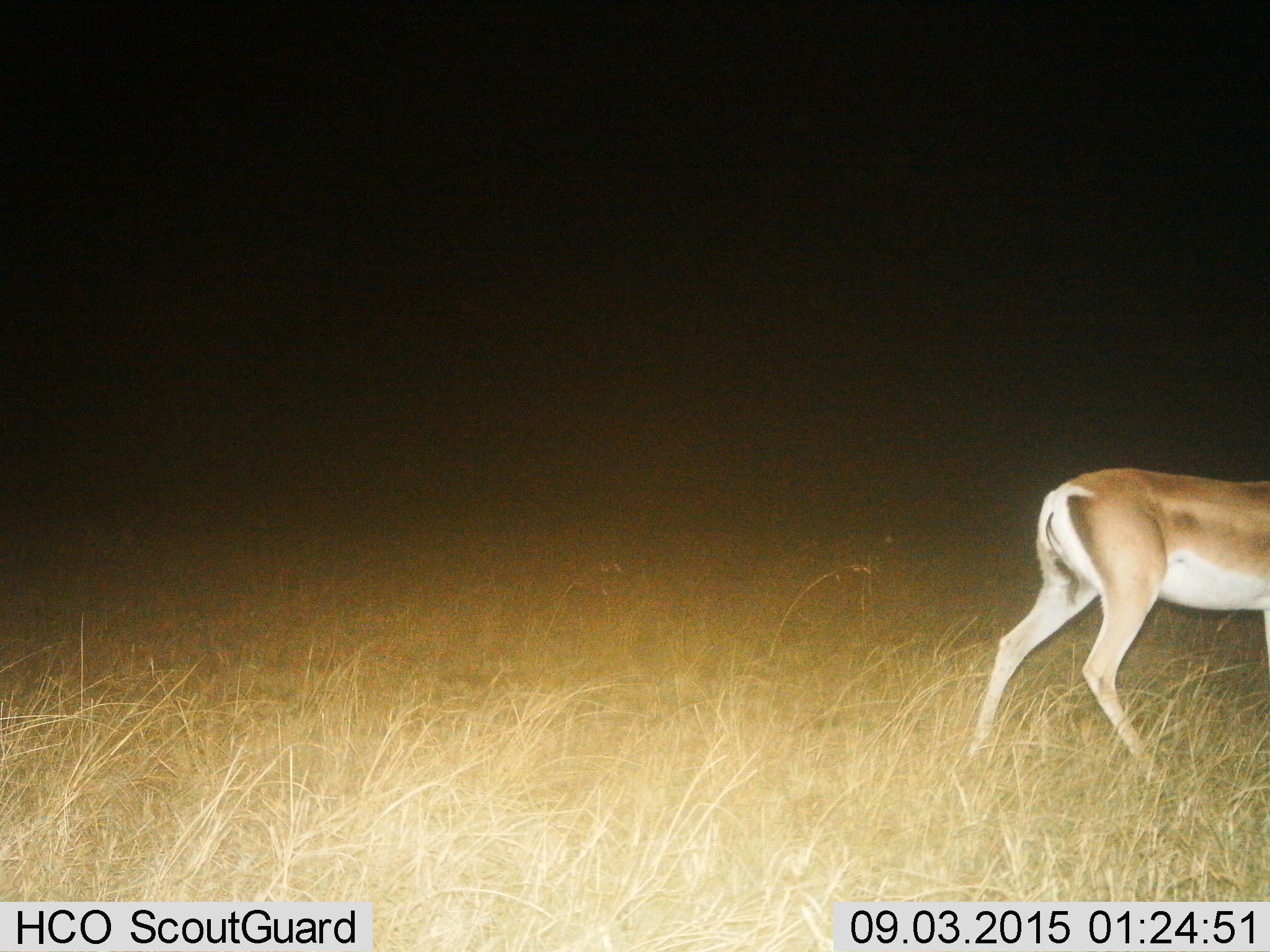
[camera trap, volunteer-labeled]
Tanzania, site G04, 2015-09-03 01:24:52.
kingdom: Animalia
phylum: Chordata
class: Mammalia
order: Artiodactyla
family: Bovidae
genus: Nanger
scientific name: Nanger granti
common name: grant's gazelle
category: gazellegrants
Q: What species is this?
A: Gazellegrants (grant's gazelle) (Nanger granti).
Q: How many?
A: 1.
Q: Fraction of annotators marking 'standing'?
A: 25%.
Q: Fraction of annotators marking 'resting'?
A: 0%.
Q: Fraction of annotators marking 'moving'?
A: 75%.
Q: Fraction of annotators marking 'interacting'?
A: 0%.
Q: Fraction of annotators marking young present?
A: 0%.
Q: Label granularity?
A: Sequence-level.